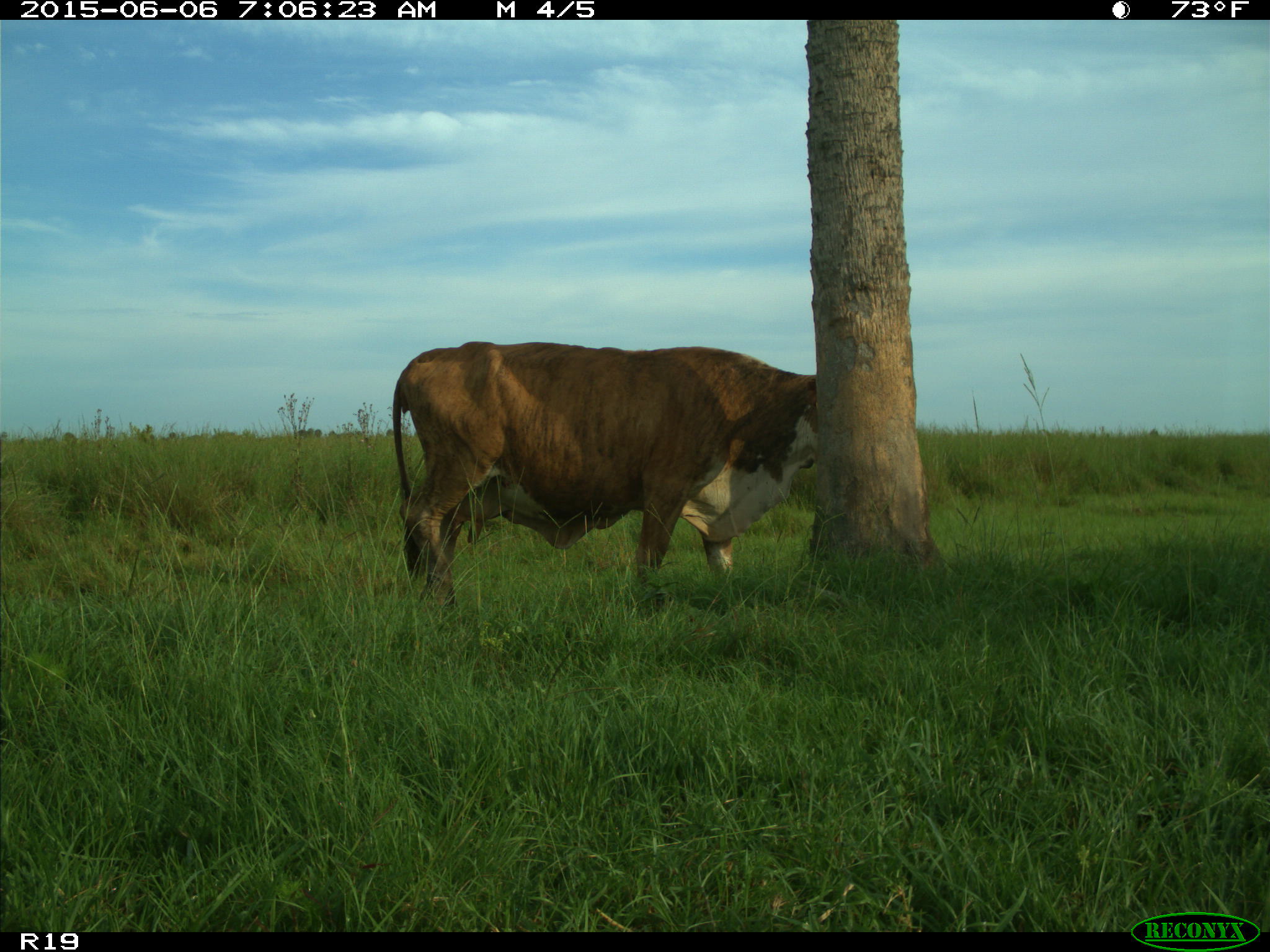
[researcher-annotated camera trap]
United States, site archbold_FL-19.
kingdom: Animalia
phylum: Chordata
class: Mammalia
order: Artiodactyla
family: Bovidae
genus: Bos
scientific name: Bos taurus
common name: domestic cow